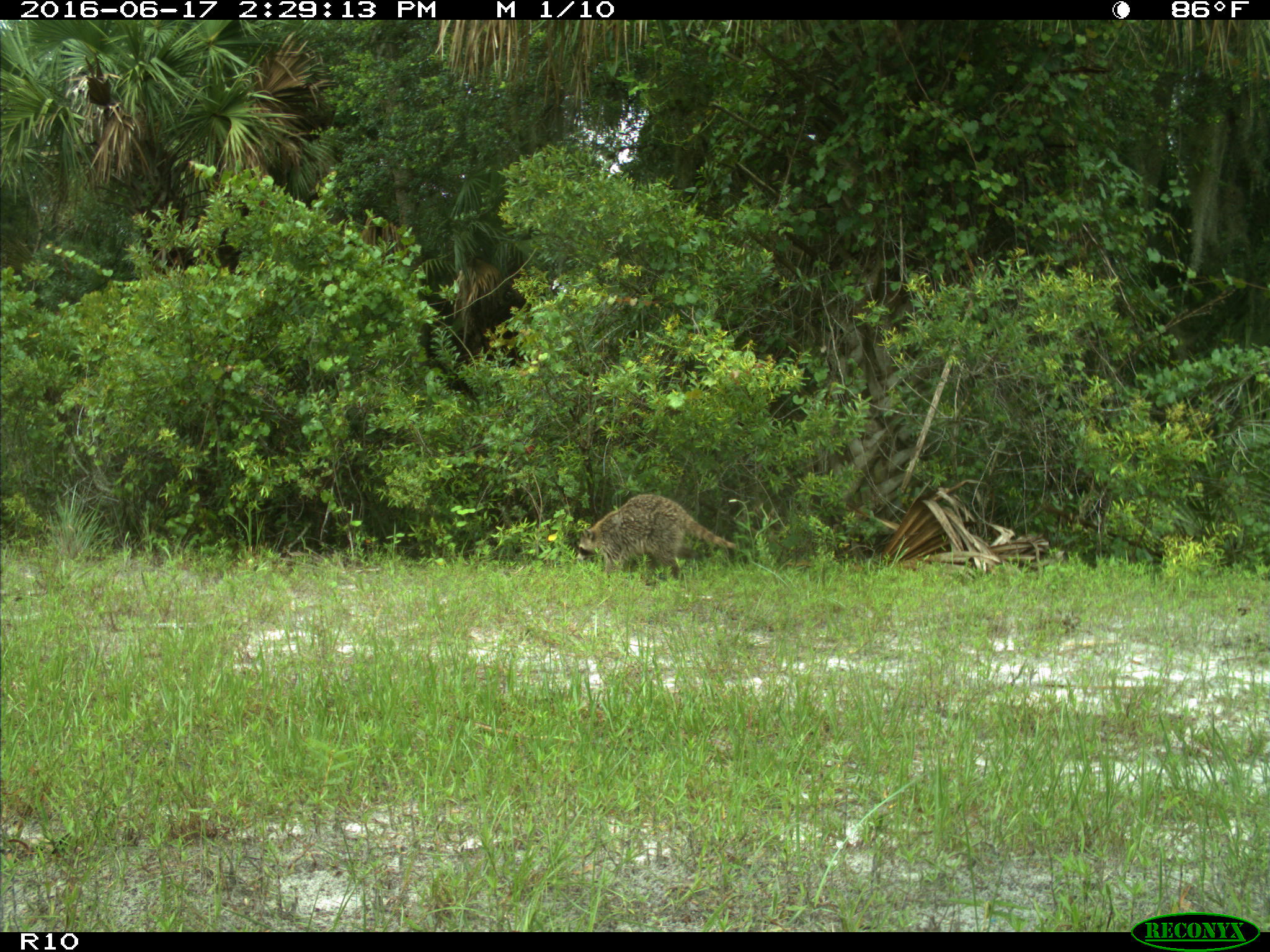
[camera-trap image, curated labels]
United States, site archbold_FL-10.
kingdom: Animalia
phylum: Chordata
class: Mammalia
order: Carnivora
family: Procyonidae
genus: Procyon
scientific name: Procyon lotor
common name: common raccoon